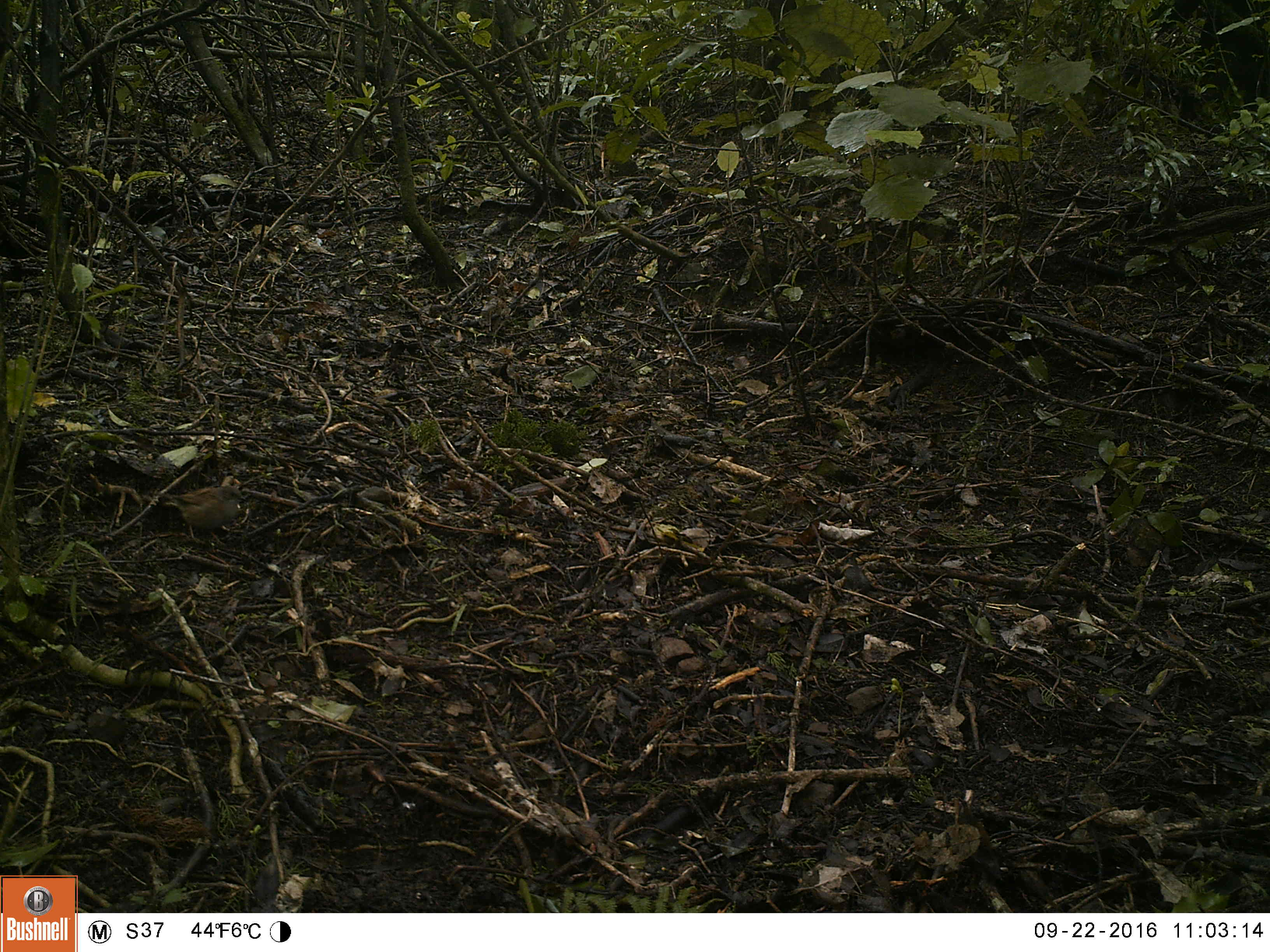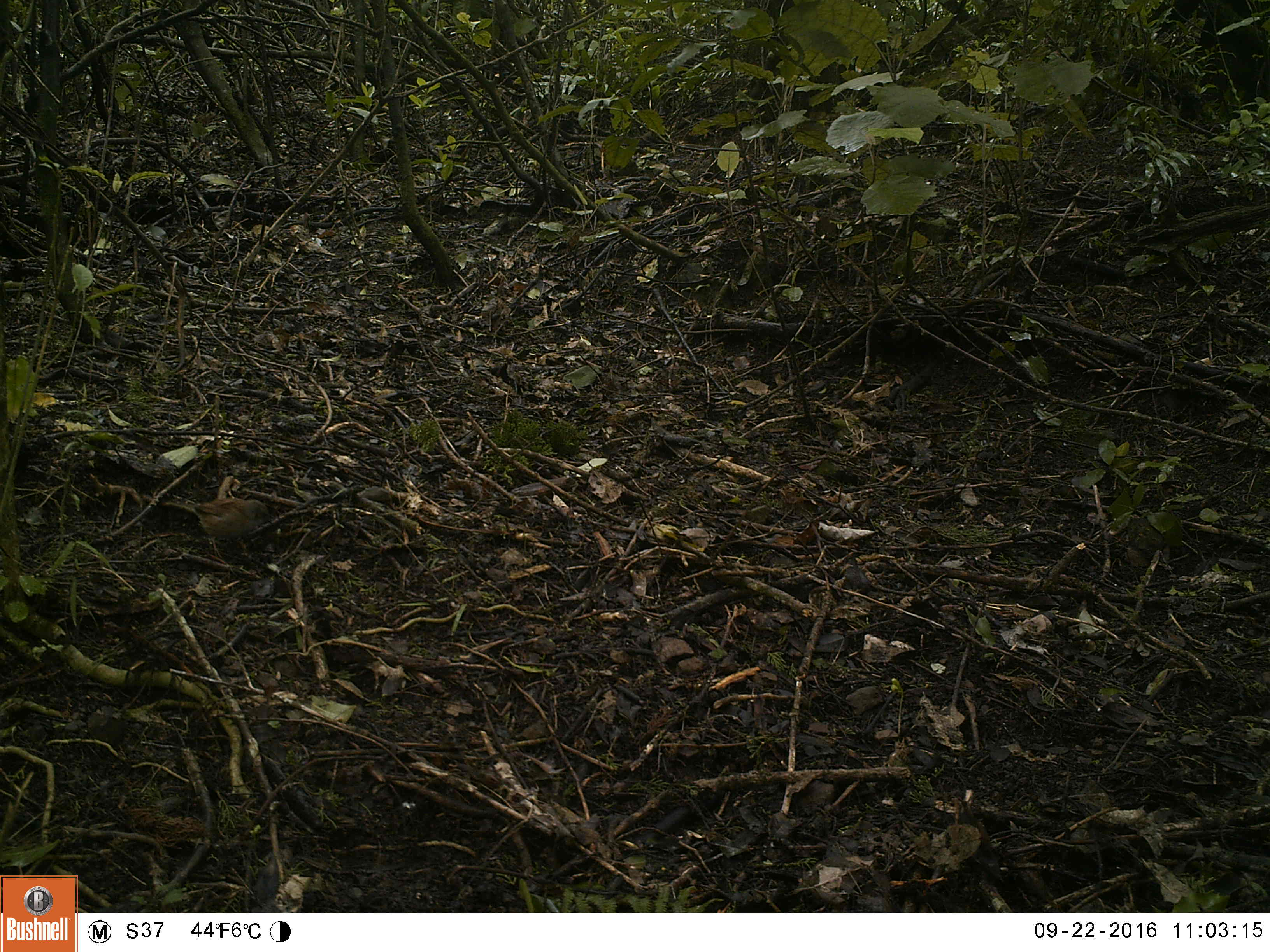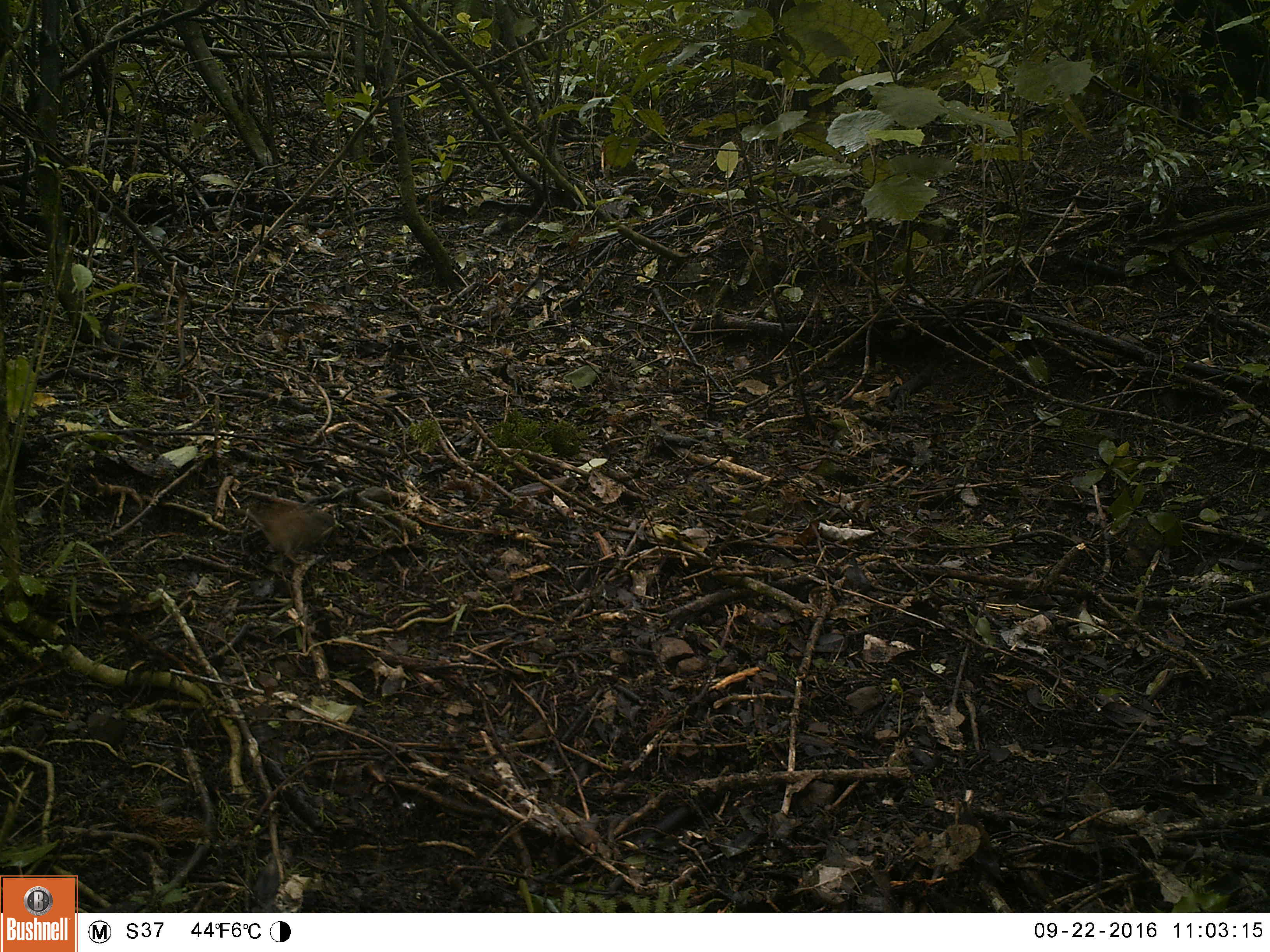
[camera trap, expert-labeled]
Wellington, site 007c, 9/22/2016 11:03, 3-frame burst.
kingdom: Animalia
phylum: Chordata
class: Aves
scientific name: Aves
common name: bird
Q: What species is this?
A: Bird (Aves).